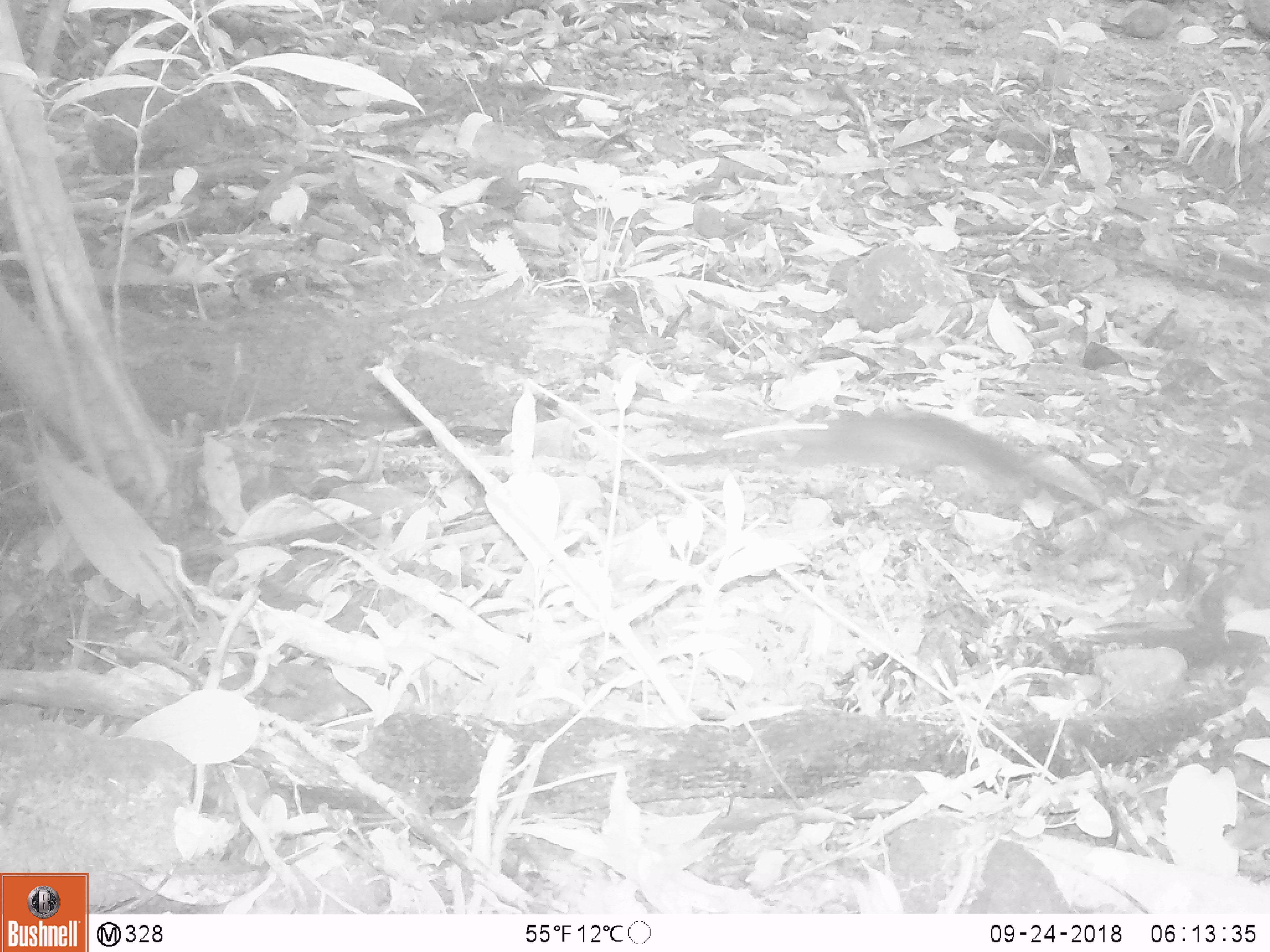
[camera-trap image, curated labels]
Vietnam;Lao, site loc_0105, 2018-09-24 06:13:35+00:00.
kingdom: Animalia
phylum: Chordata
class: Mammalia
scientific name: Mammalia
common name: mammal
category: unidentified small mammal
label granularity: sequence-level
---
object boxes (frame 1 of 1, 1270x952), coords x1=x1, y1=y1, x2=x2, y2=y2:
unidentified small mammal: x1=715, y1=411, x2=1124, y2=524